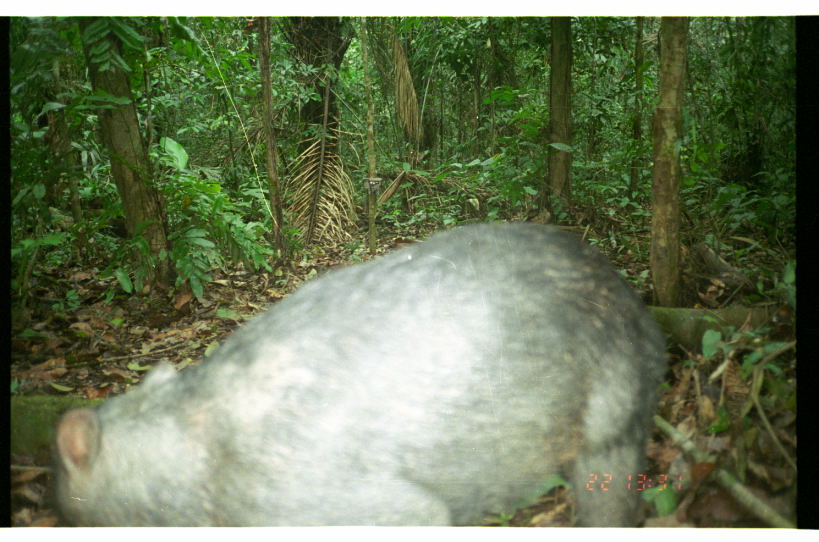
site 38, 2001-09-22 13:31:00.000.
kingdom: Animalia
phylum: Chordata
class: Mammalia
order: Artiodactyla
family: Tayassuidae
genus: Tayassu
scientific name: Tayassu pecari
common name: white-lipped peccary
Tayassu pecari (white-lipped peccary).